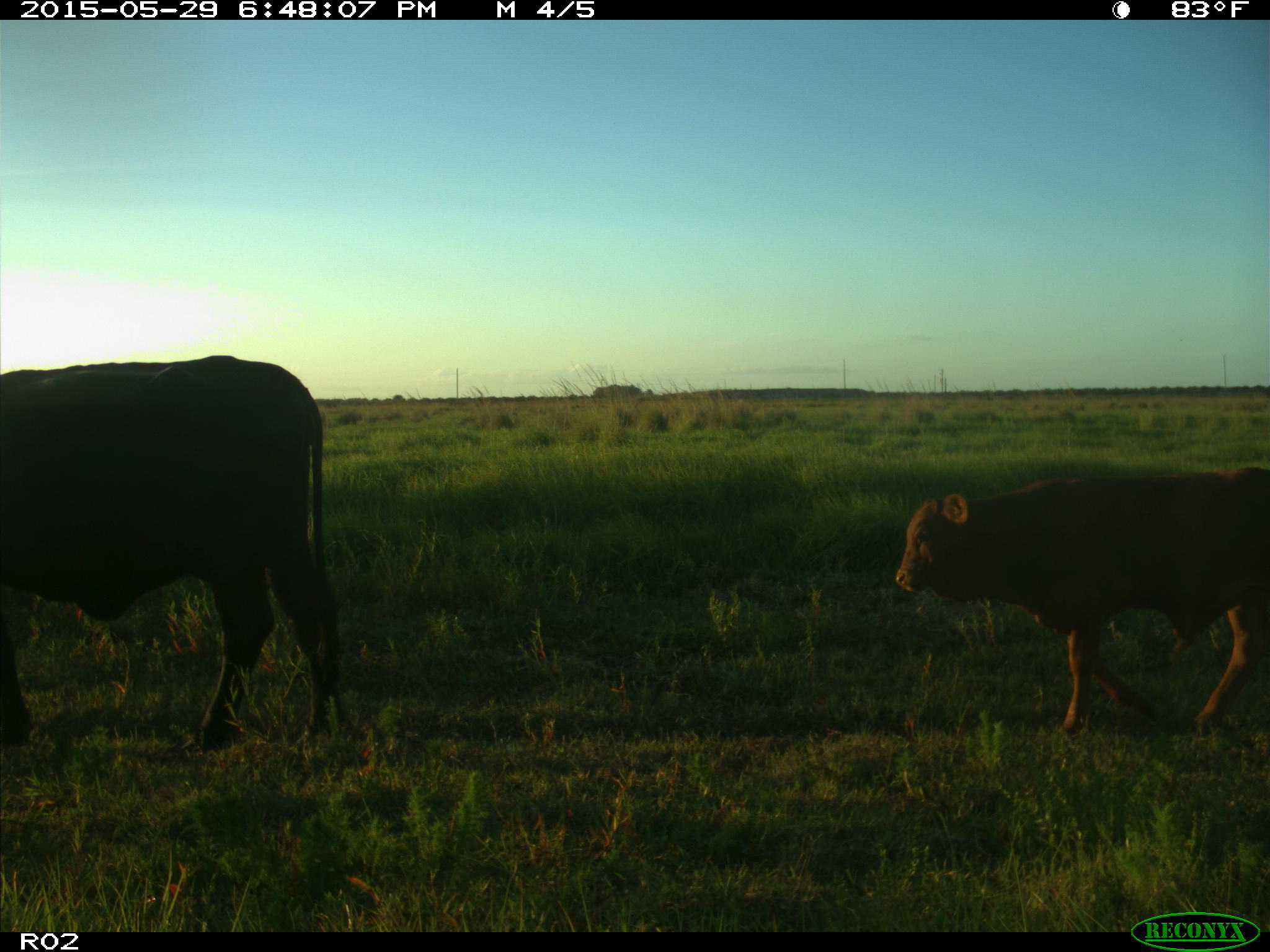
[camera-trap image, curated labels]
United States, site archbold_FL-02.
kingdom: Animalia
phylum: Chordata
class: Mammalia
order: Artiodactyla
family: Bovidae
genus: Bos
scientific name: Bos taurus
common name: domestic cow